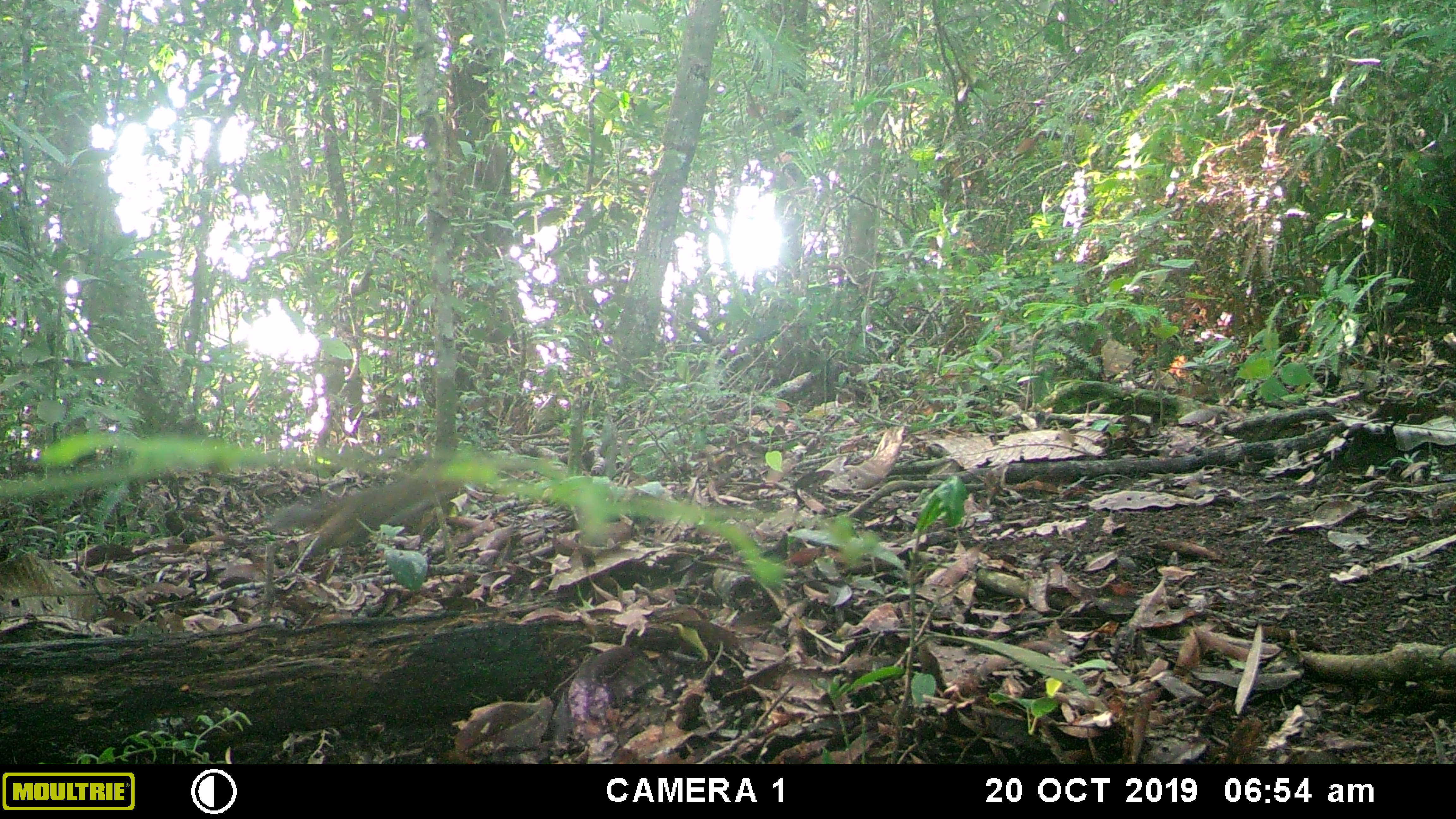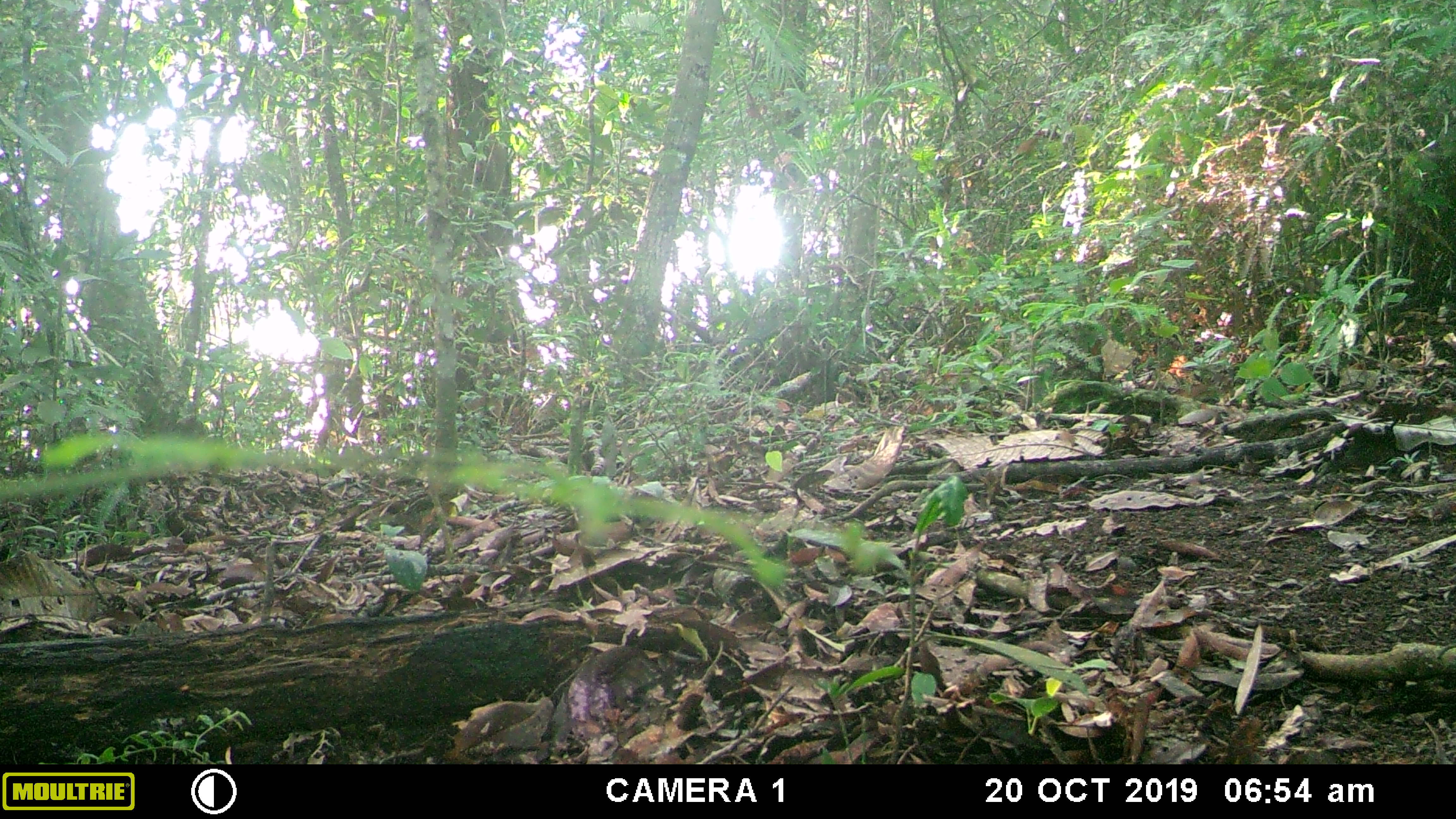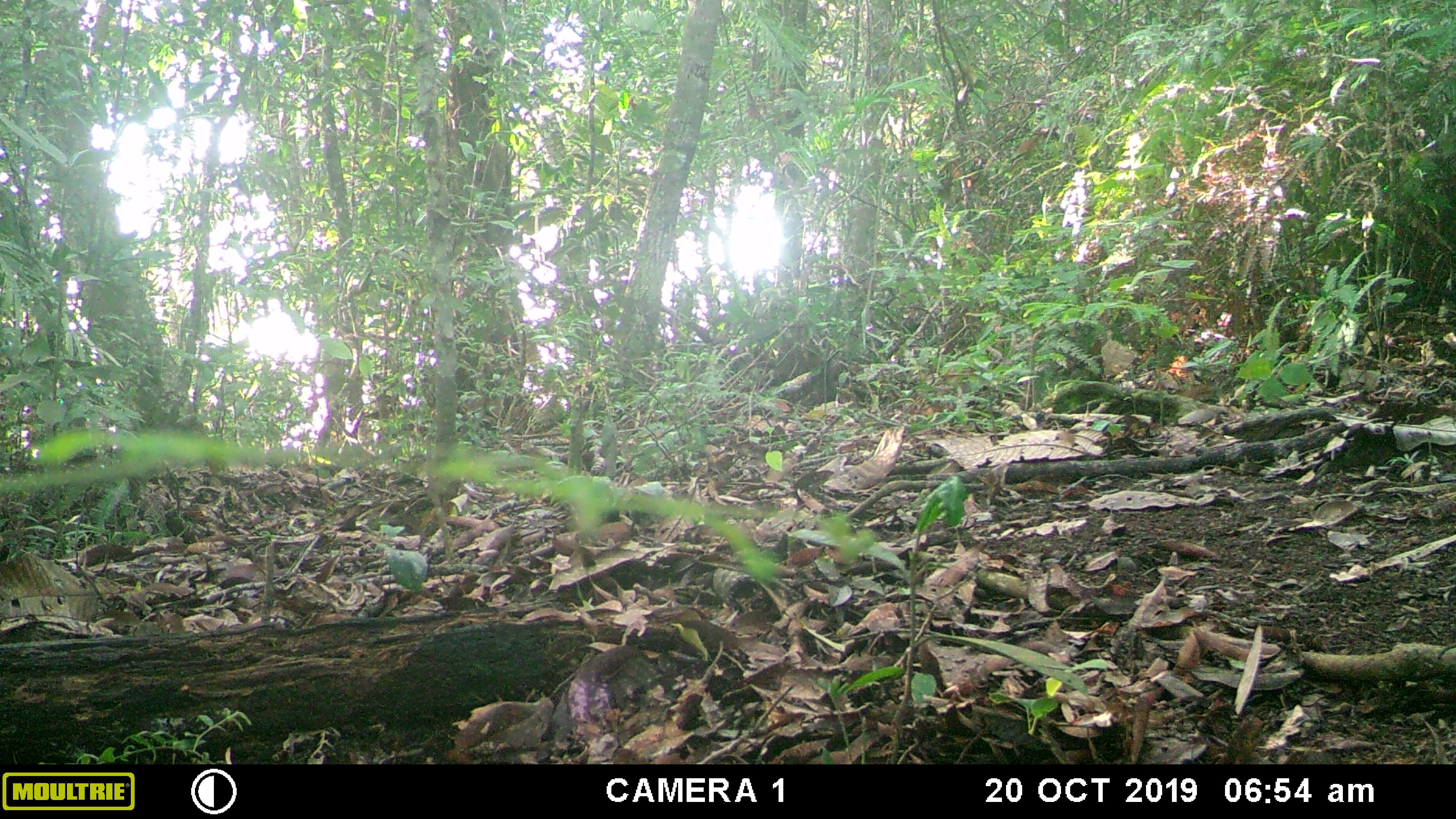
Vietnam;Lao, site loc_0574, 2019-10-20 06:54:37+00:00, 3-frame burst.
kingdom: Animalia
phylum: Chordata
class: Mammalia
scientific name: Mammalia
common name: mammal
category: unidentified small mammal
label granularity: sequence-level